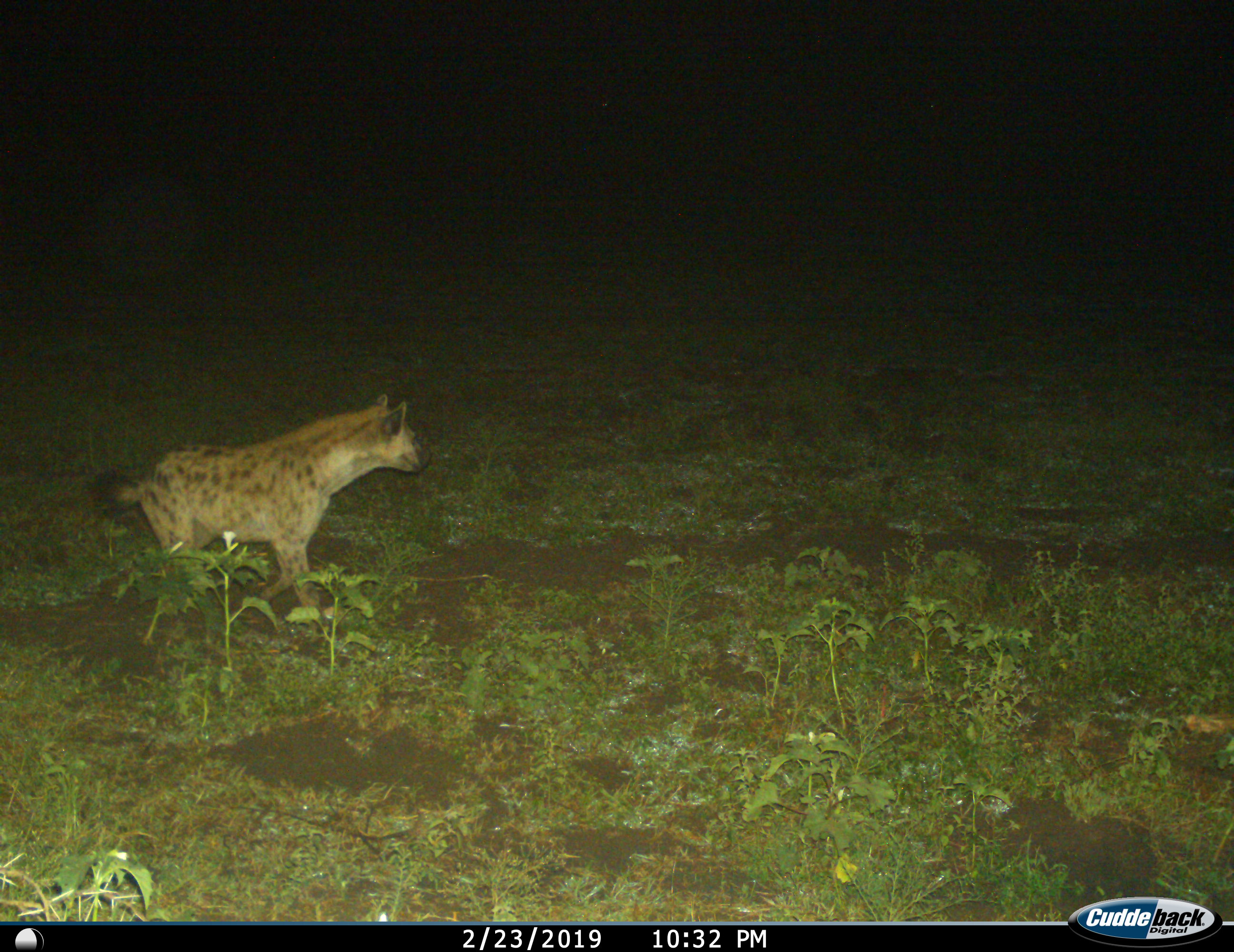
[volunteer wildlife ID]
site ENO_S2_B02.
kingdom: Animalia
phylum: Chordata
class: Mammalia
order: Carnivora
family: Hyaenidae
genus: Crocuta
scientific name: Crocuta crocuta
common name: spotted hyena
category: hyenaspotted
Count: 1.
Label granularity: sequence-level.